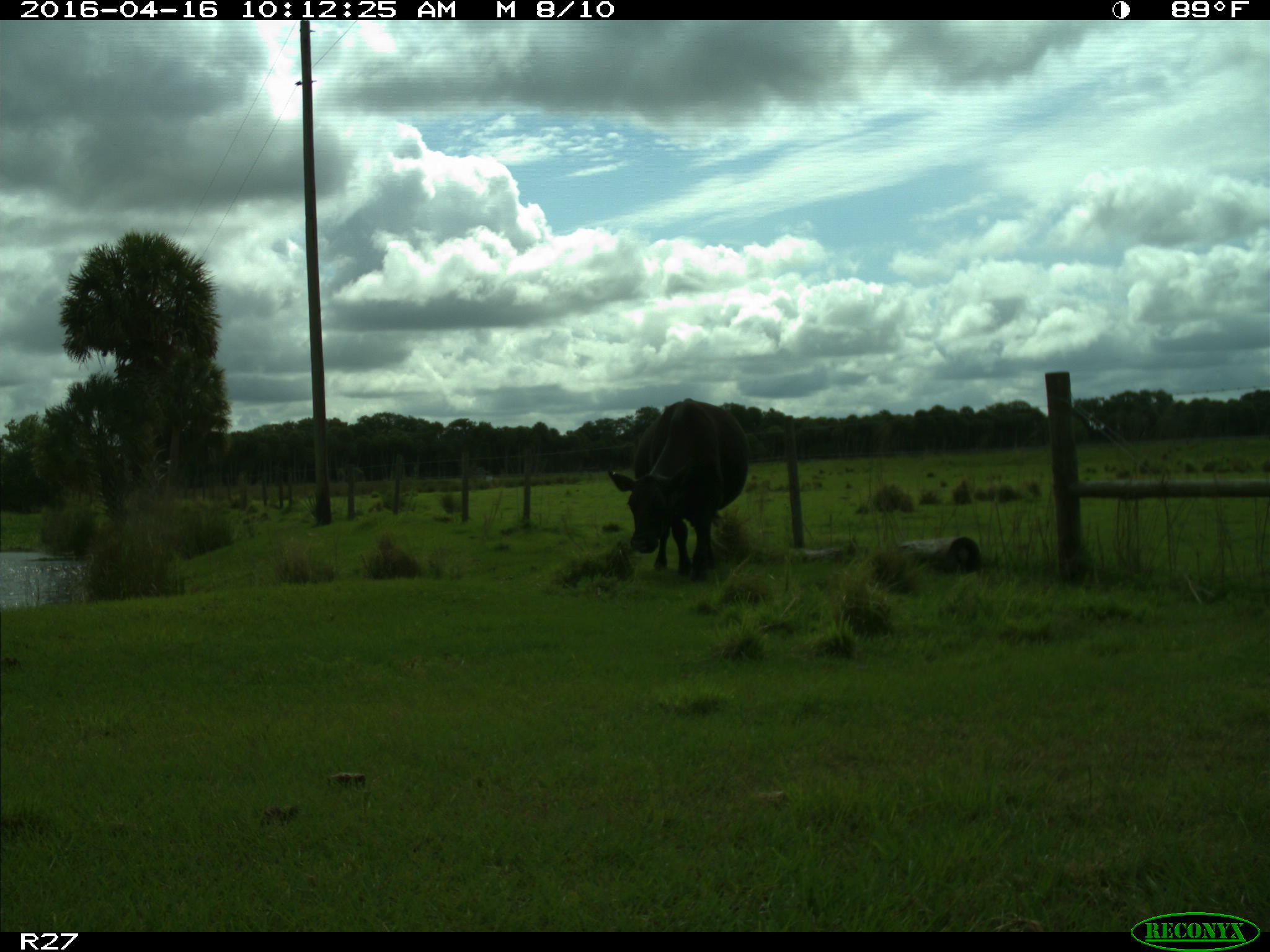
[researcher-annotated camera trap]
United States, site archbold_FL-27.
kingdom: Animalia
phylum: Chordata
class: Mammalia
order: Artiodactyla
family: Bovidae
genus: Bos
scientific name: Bos taurus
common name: domestic cow